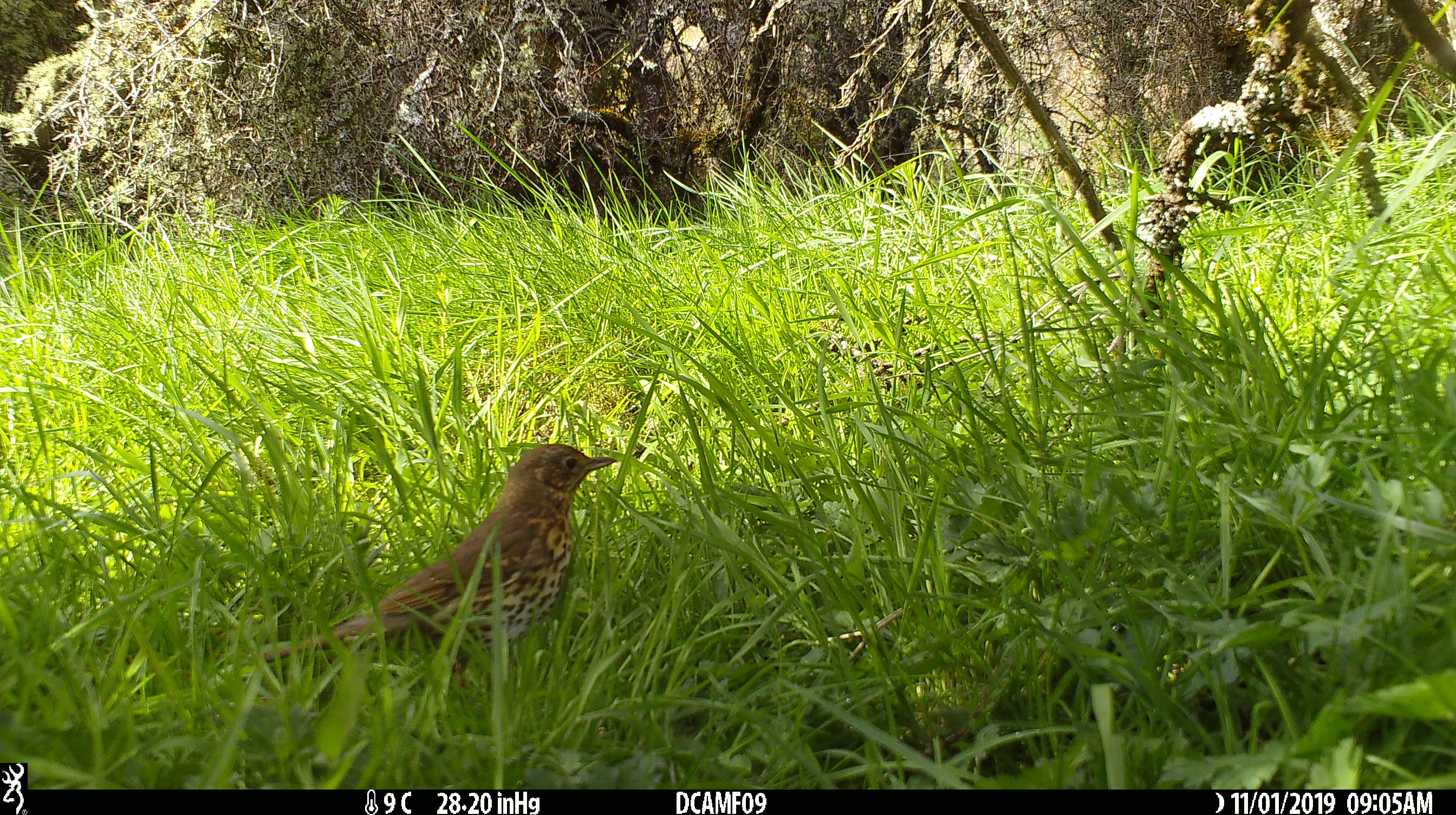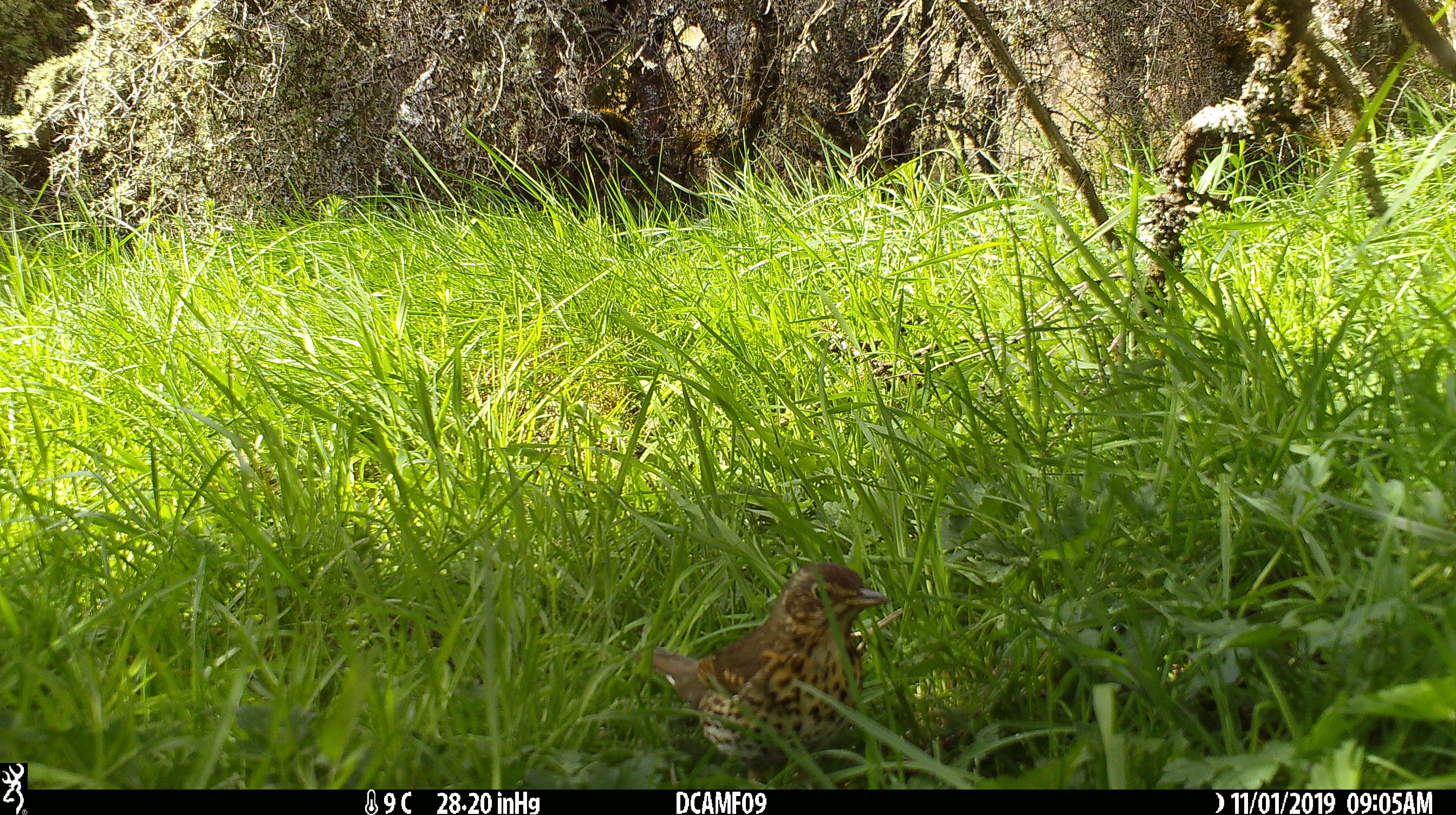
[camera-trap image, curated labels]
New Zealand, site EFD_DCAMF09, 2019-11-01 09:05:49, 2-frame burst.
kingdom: Animalia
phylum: Chordata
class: Aves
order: Passeriformes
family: Turdidae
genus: Turdus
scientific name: Turdus philomelos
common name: song thrush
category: thrush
Thrush (song thrush) (Turdus philomelos).